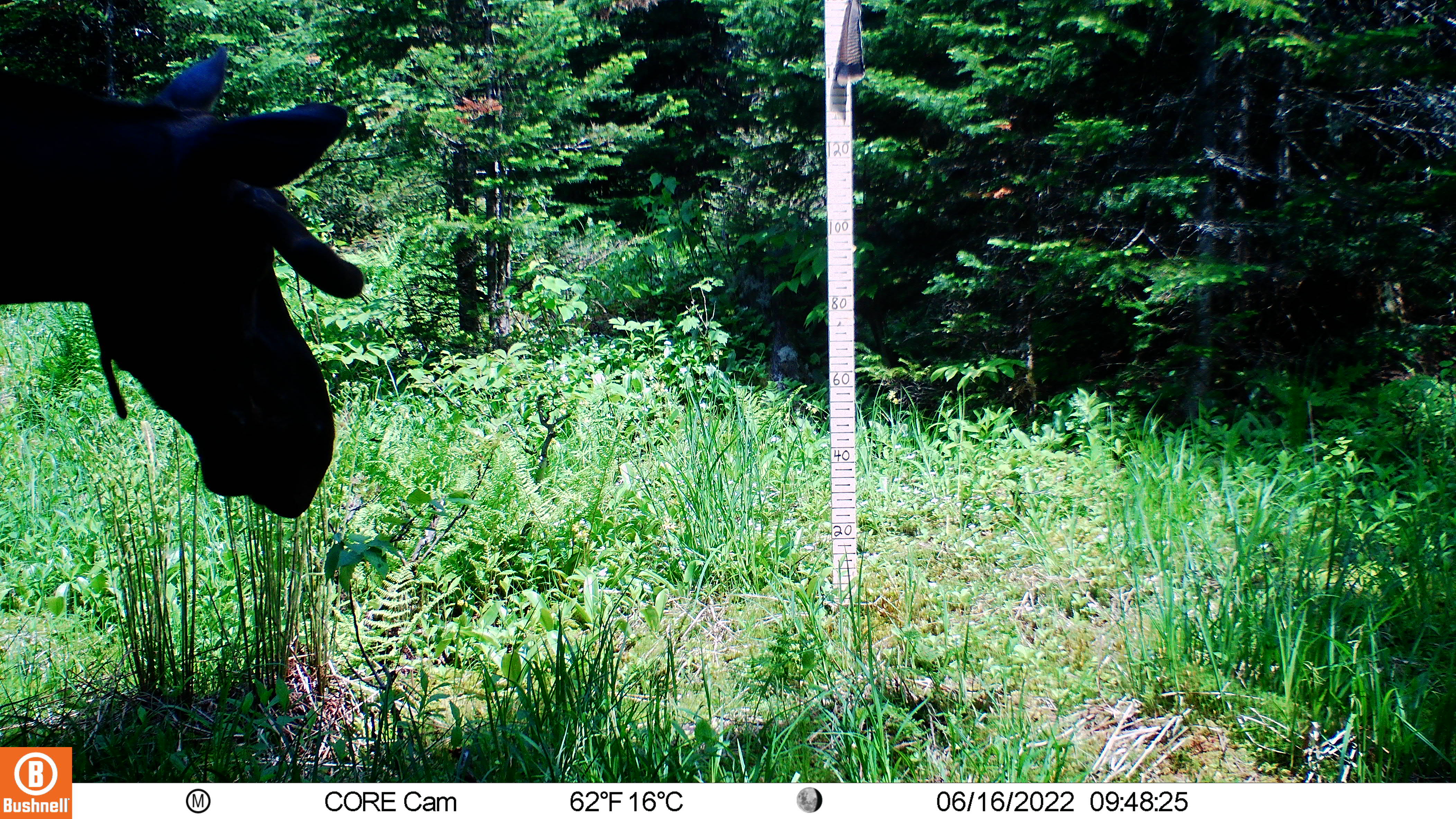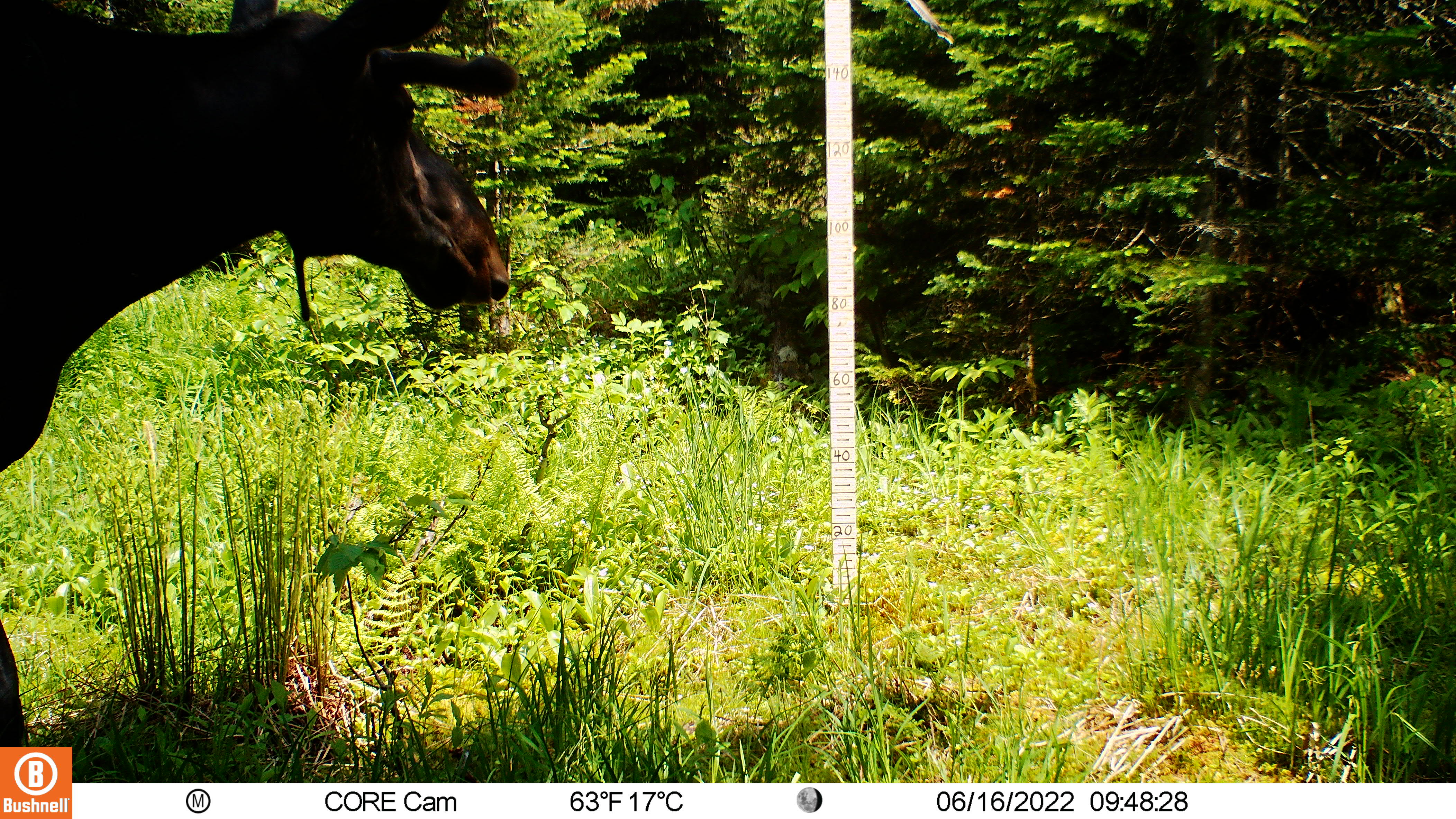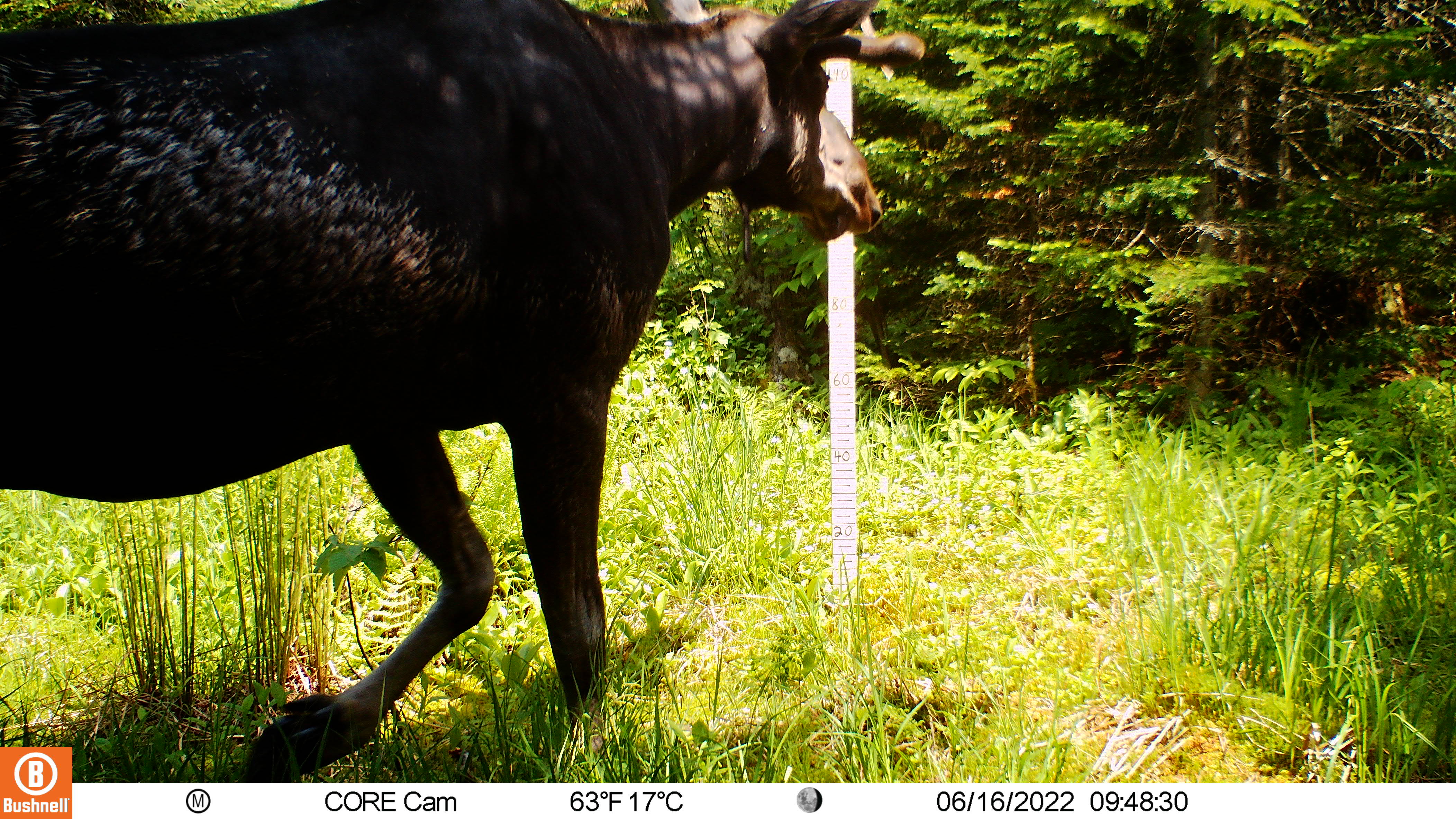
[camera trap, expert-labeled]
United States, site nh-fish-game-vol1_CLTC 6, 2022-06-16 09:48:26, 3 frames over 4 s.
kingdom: Animalia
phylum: Chordata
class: Mammalia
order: Artiodactyla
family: Cervidae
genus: Alces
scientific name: Alces alces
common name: moose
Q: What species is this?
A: Moose (Alces alces).